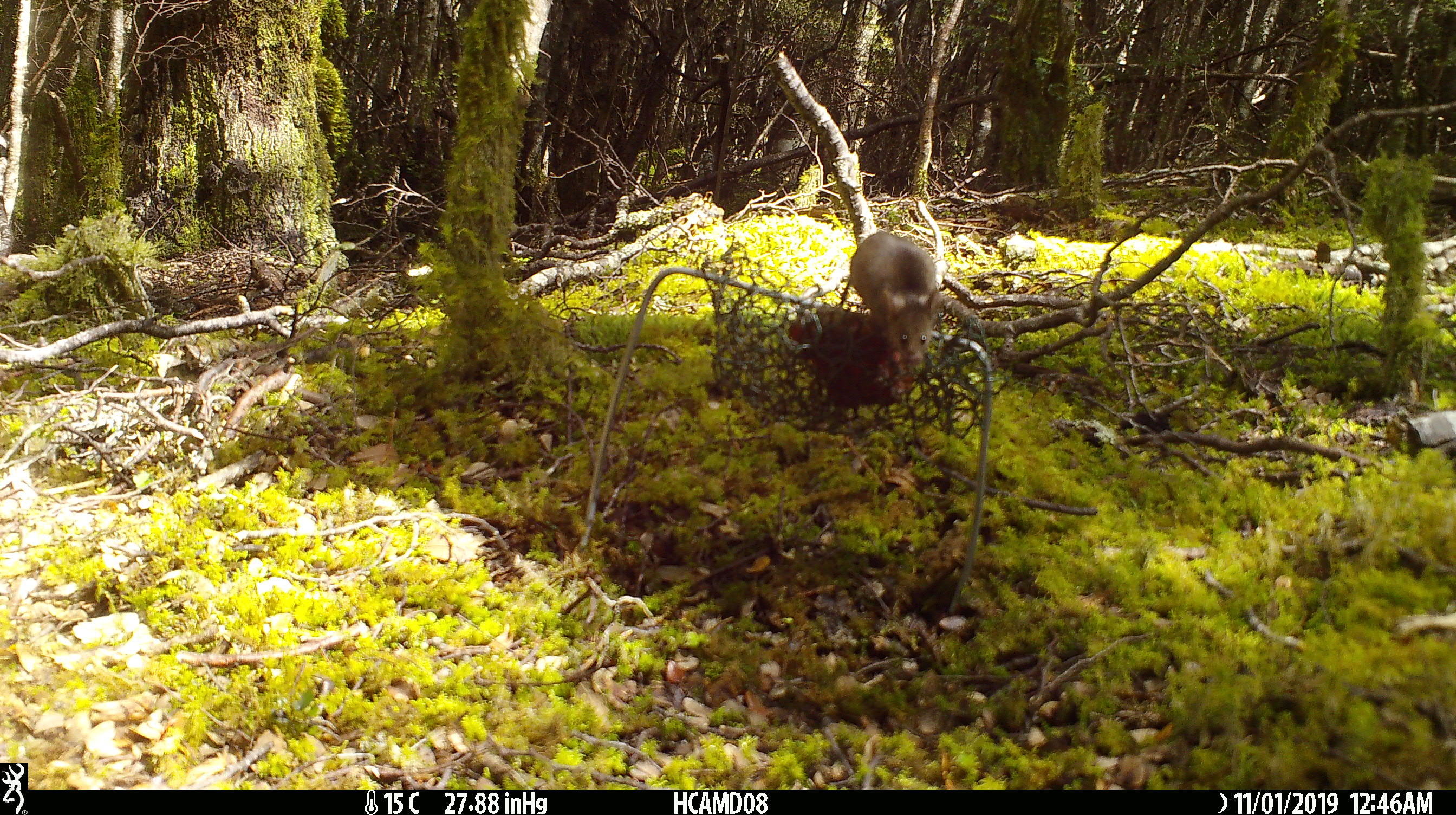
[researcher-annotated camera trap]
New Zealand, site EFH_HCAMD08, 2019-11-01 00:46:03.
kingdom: Animalia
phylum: Chordata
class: Mammalia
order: Rodentia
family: Muridae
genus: Mus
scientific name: Mus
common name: mouse